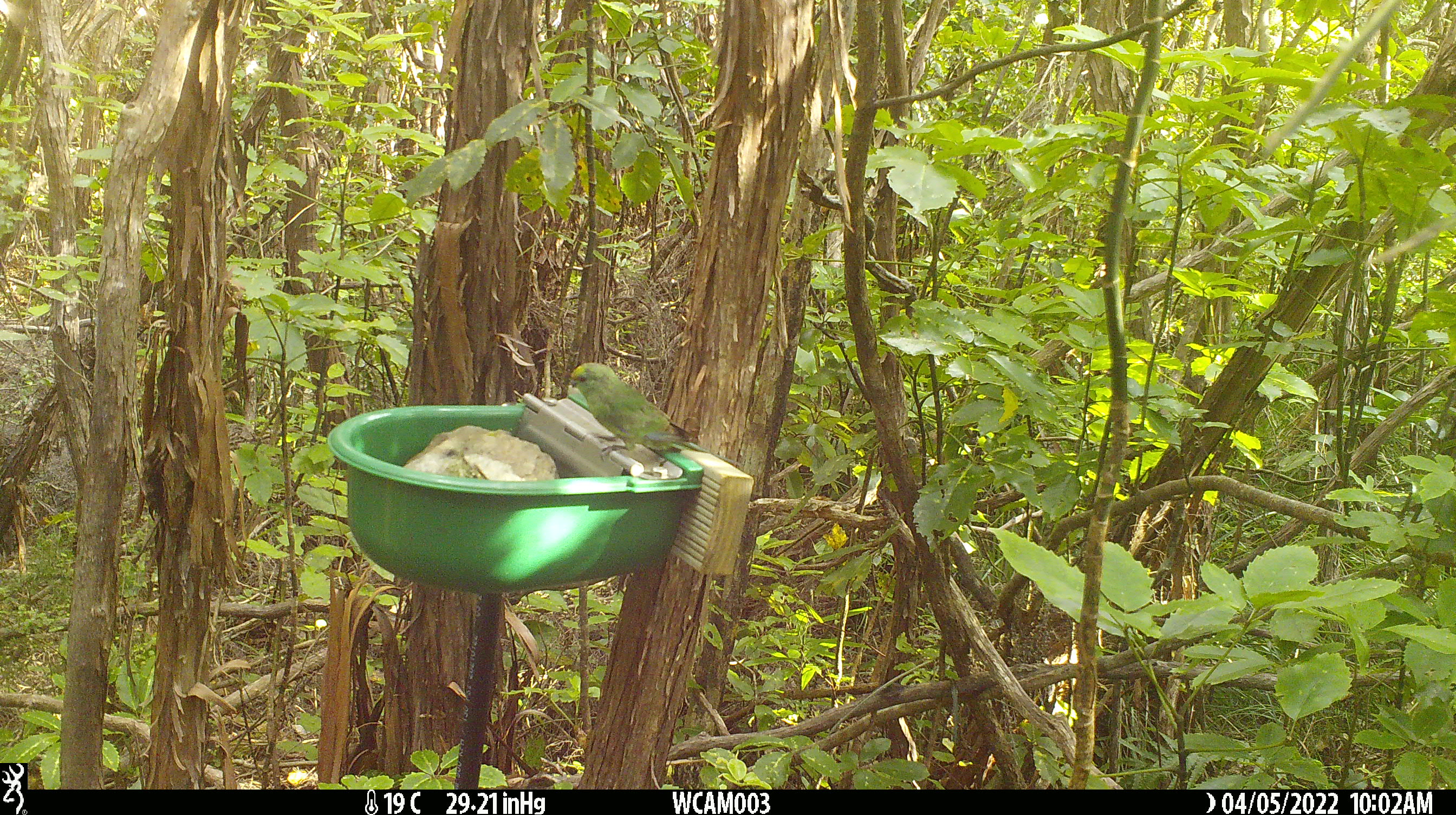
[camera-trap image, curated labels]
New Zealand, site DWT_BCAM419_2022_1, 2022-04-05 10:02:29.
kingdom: Animalia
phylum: Chordata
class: Aves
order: Psittaciformes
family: Psittaculidae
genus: Cyanoramphus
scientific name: Cyanoramphus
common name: parakeet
Parakeet (Cyanoramphus).